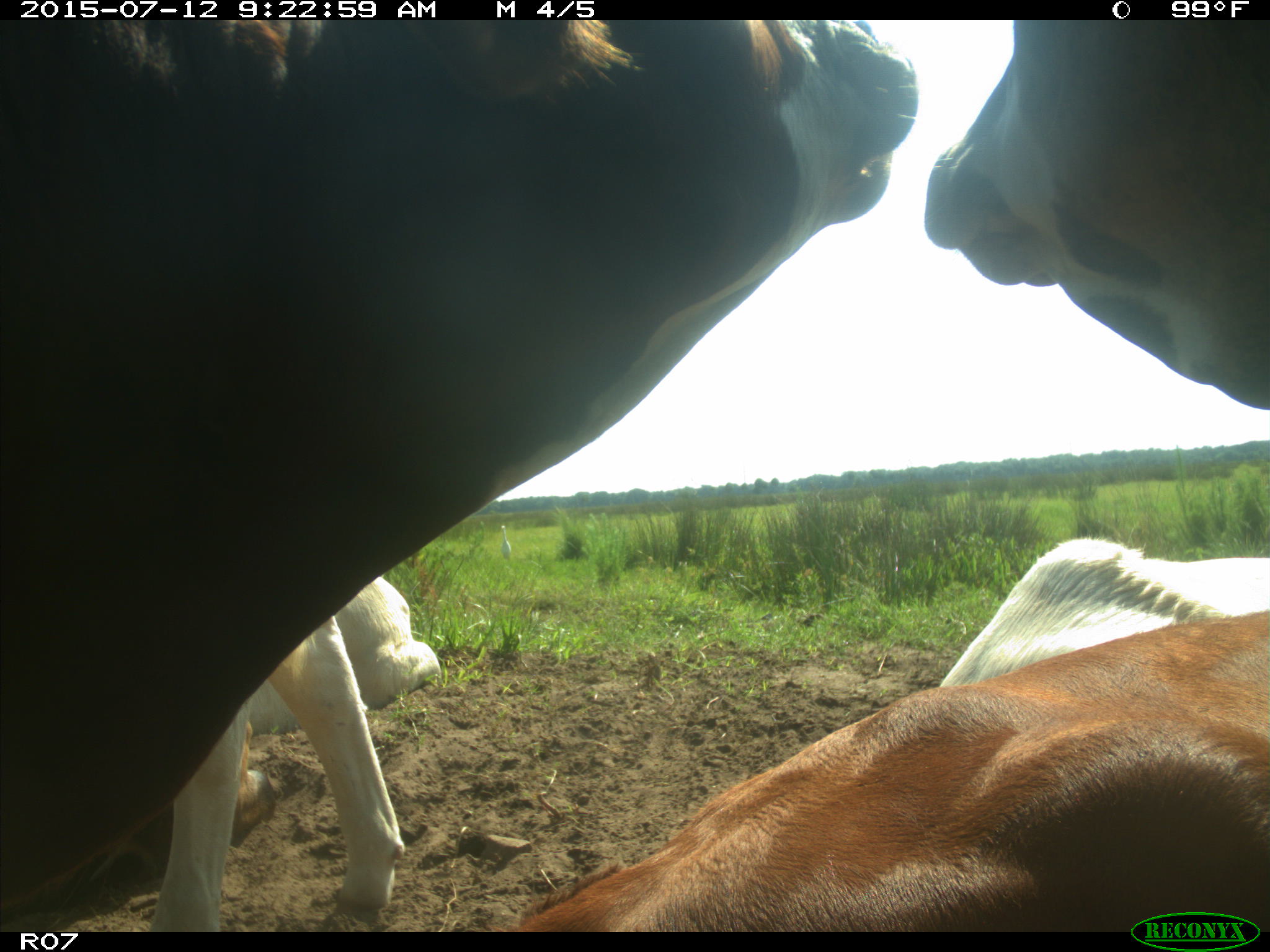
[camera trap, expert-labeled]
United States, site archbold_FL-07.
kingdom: Animalia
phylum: Chordata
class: Mammalia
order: Artiodactyla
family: Bovidae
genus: Bos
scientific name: Bos taurus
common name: domestic cow